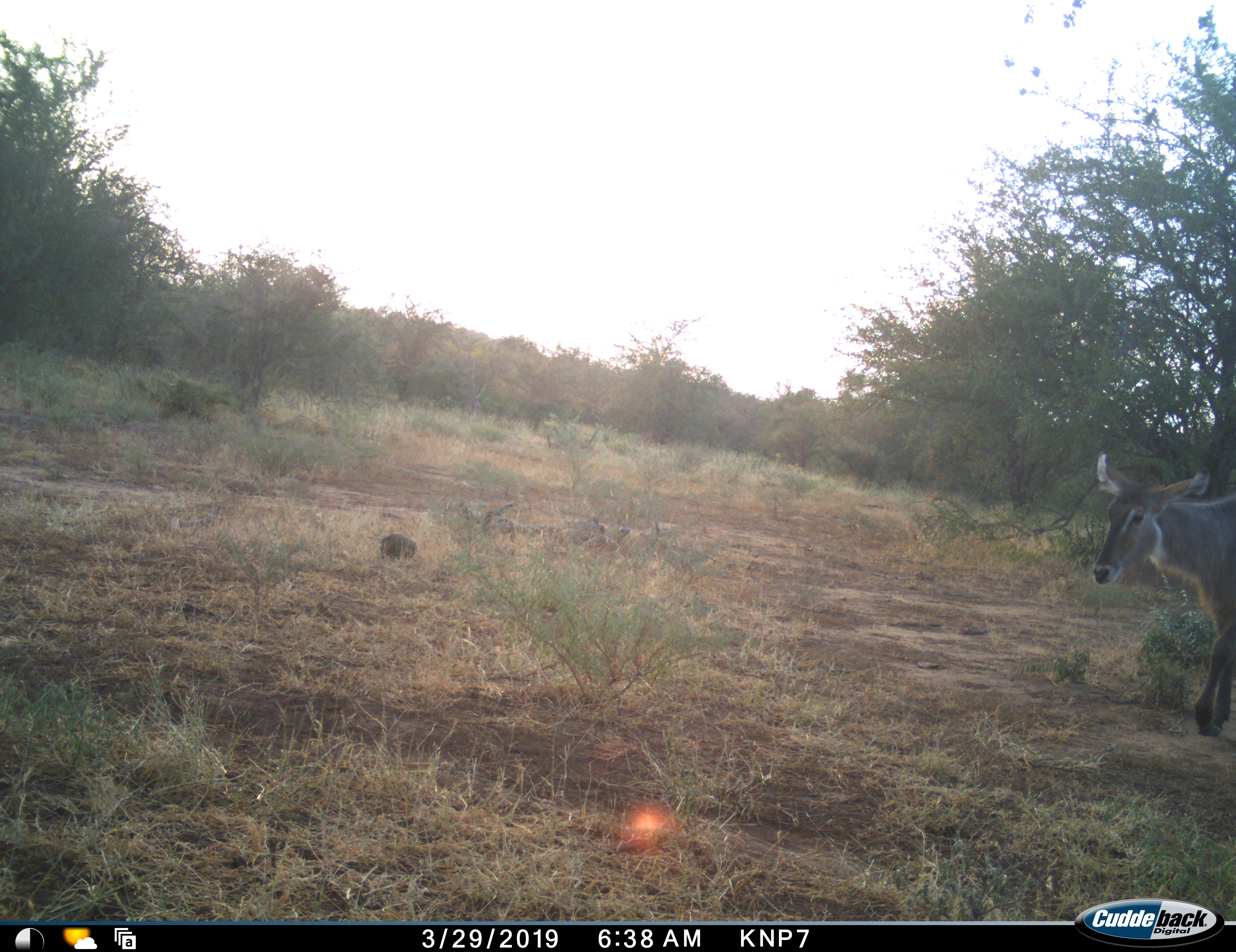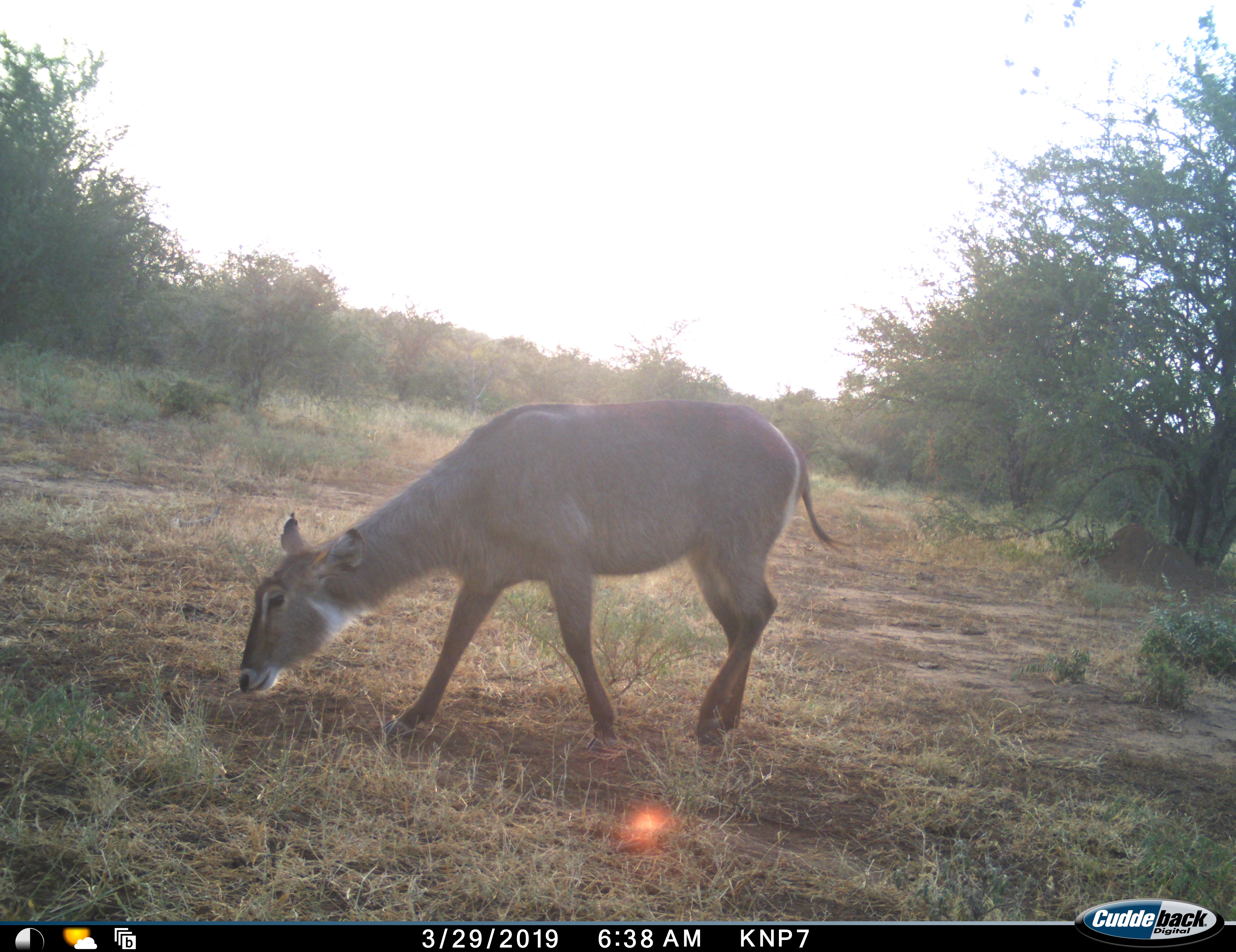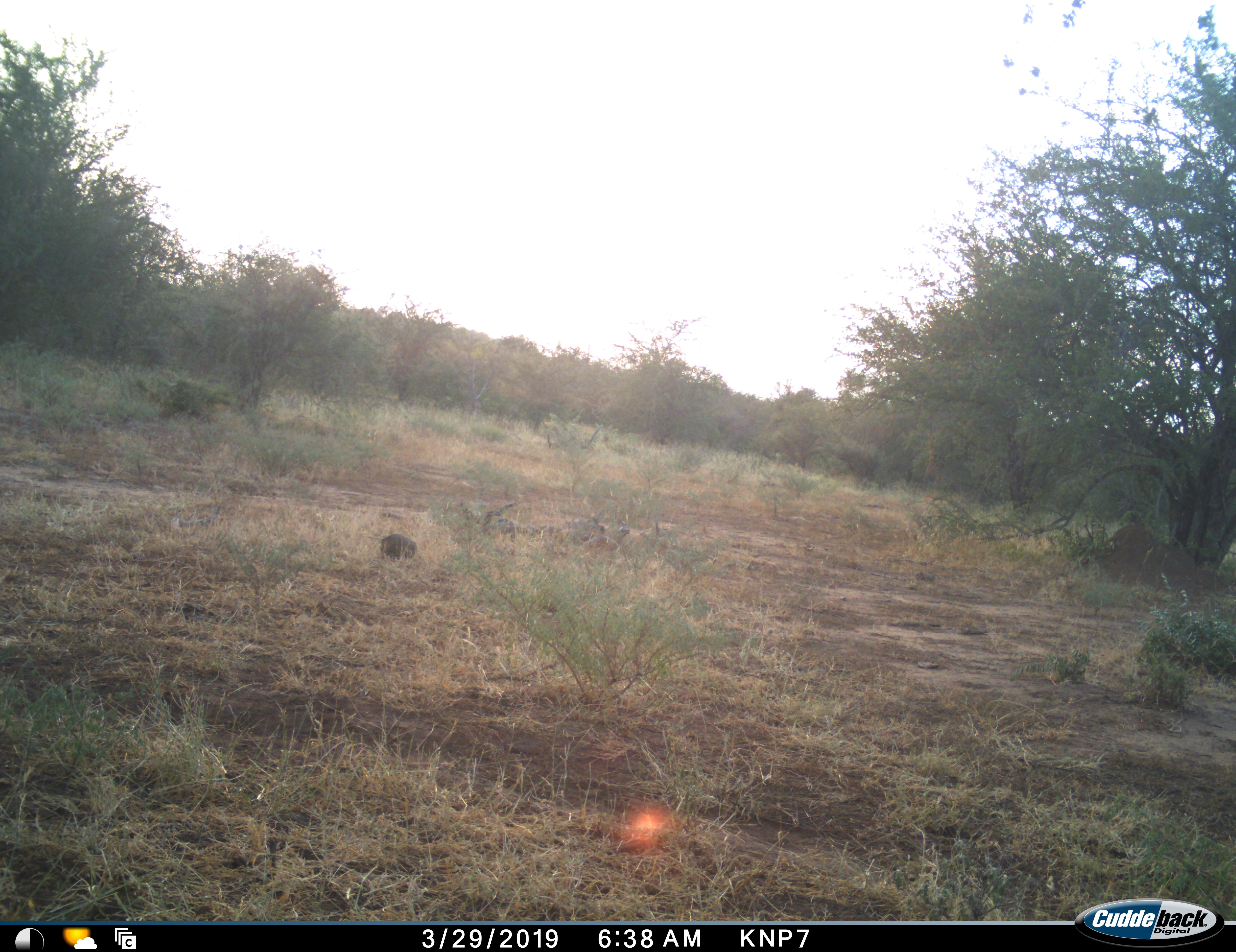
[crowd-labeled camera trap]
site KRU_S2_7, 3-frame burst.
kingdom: Animalia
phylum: Chordata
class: Mammalia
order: Artiodactyla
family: Bovidae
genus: Kobus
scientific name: Kobus ellipsiprymnus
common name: waterbuck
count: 1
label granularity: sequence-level